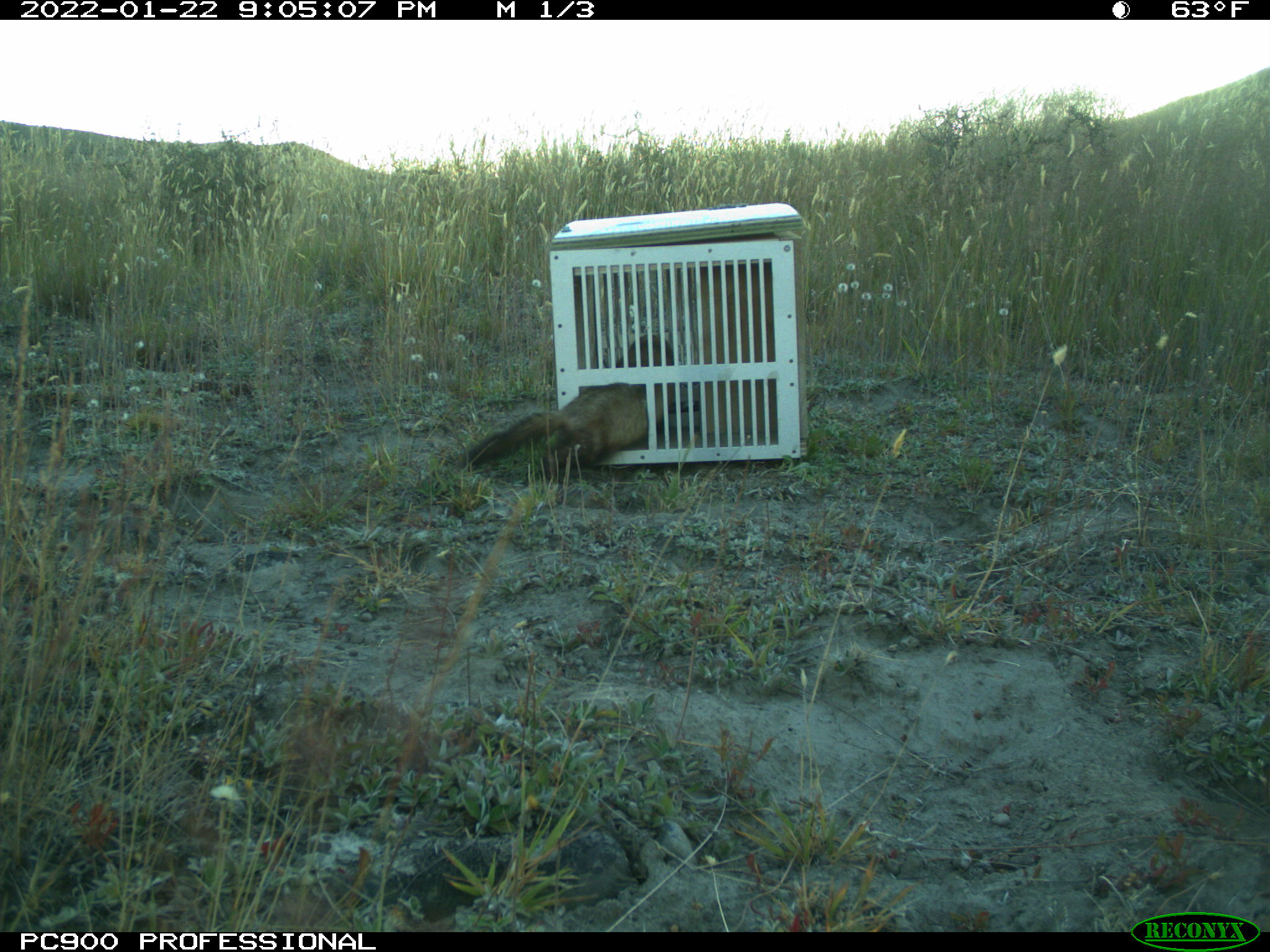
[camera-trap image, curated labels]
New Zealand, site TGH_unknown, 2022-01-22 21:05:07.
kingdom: Animalia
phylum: Chordata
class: Mammalia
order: Carnivora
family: Mustelidae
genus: Mustela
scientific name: Mustela furo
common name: ferret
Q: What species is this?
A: Ferret (Mustela furo).